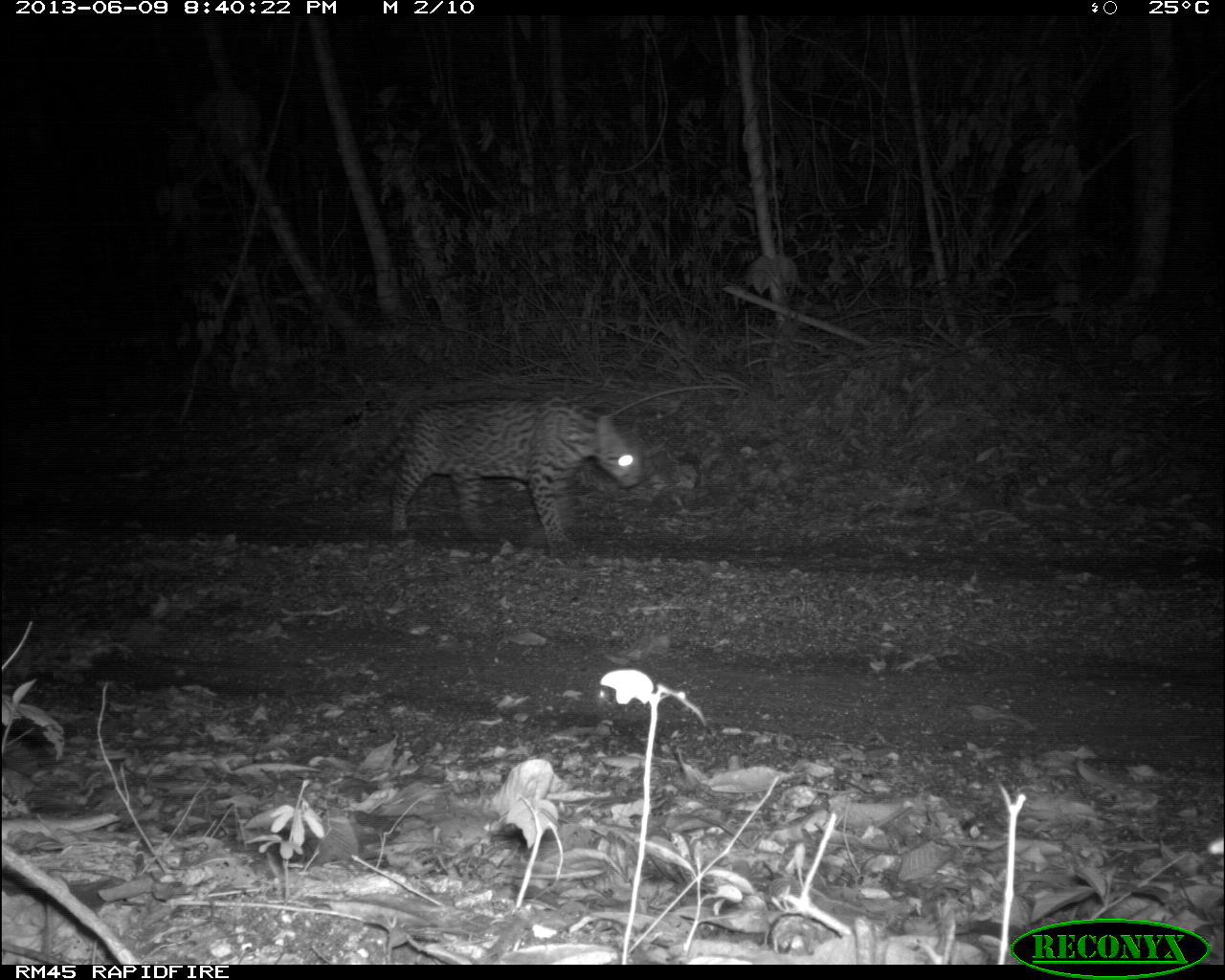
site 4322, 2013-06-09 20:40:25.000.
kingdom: Animalia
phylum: Chordata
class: Mammalia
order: Carnivora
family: Felidae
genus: Leopardus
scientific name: Leopardus pardalis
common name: ocelot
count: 1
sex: male